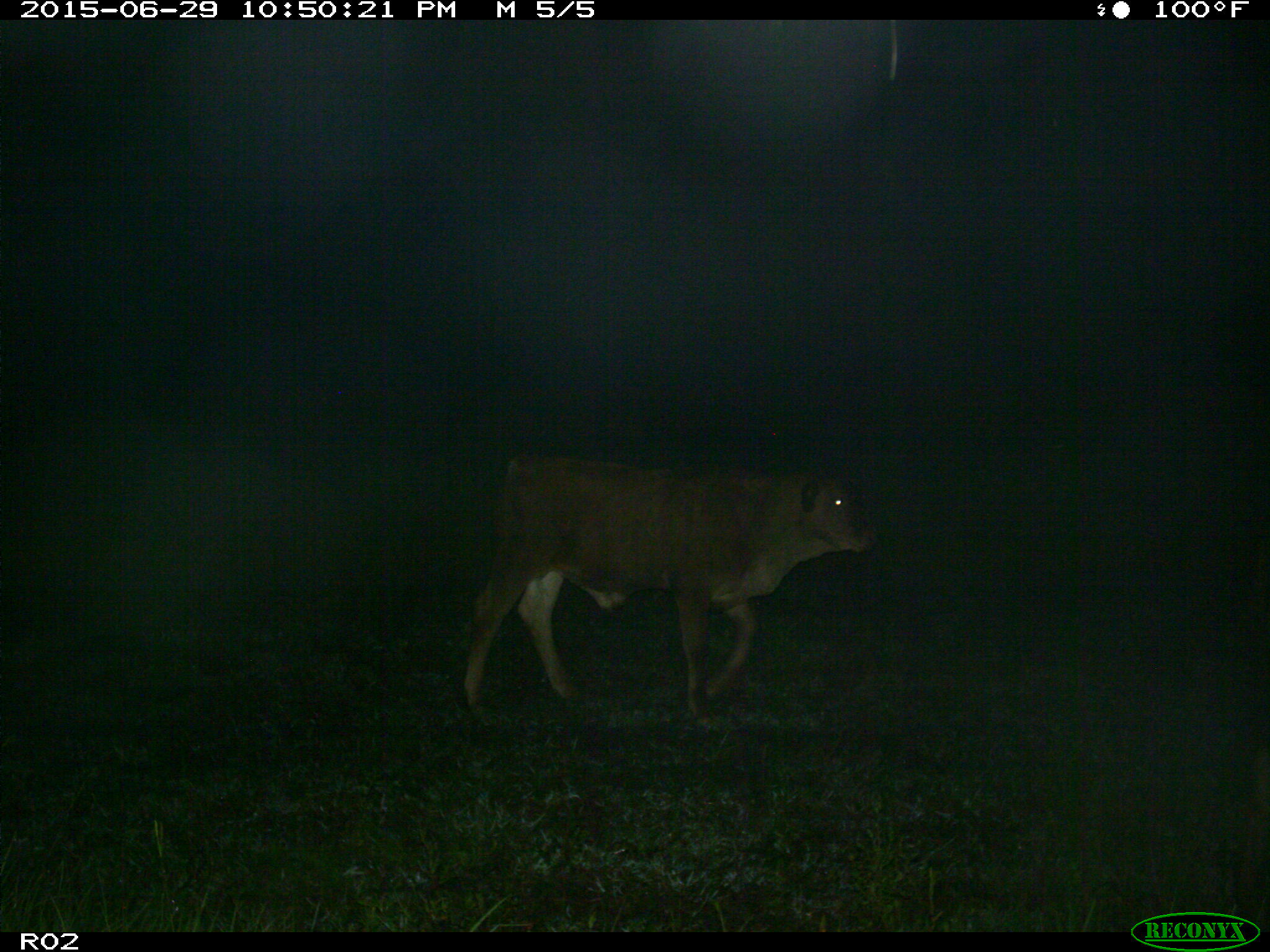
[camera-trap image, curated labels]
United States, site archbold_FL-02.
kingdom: Animalia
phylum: Chordata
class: Mammalia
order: Artiodactyla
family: Bovidae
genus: Bos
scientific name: Bos taurus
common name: domestic cow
Bos taurus (domestic cow).